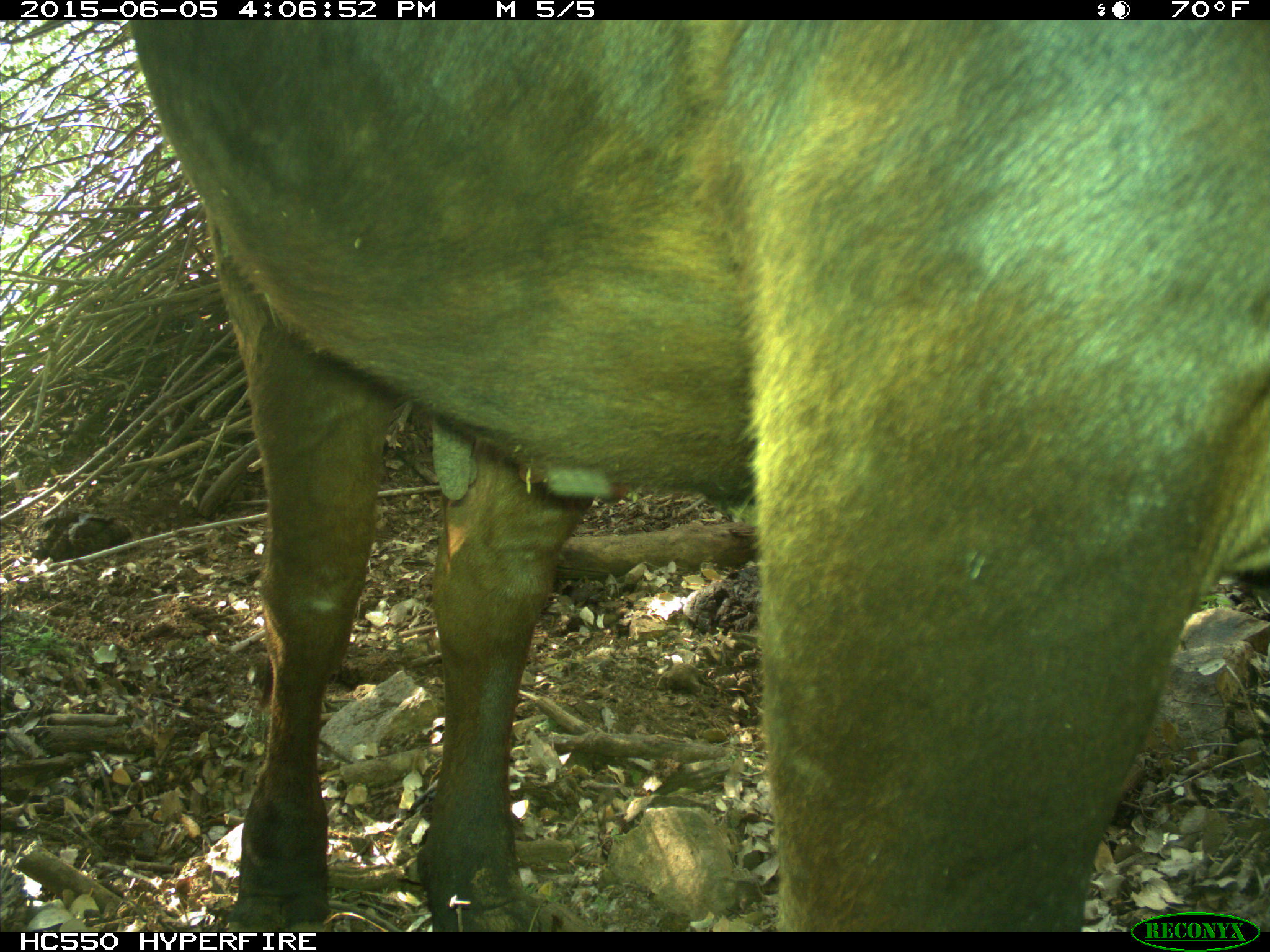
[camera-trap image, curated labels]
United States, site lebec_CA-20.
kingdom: Animalia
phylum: Chordata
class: Mammalia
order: Artiodactyla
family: Bovidae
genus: Bos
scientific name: Bos taurus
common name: domestic cow